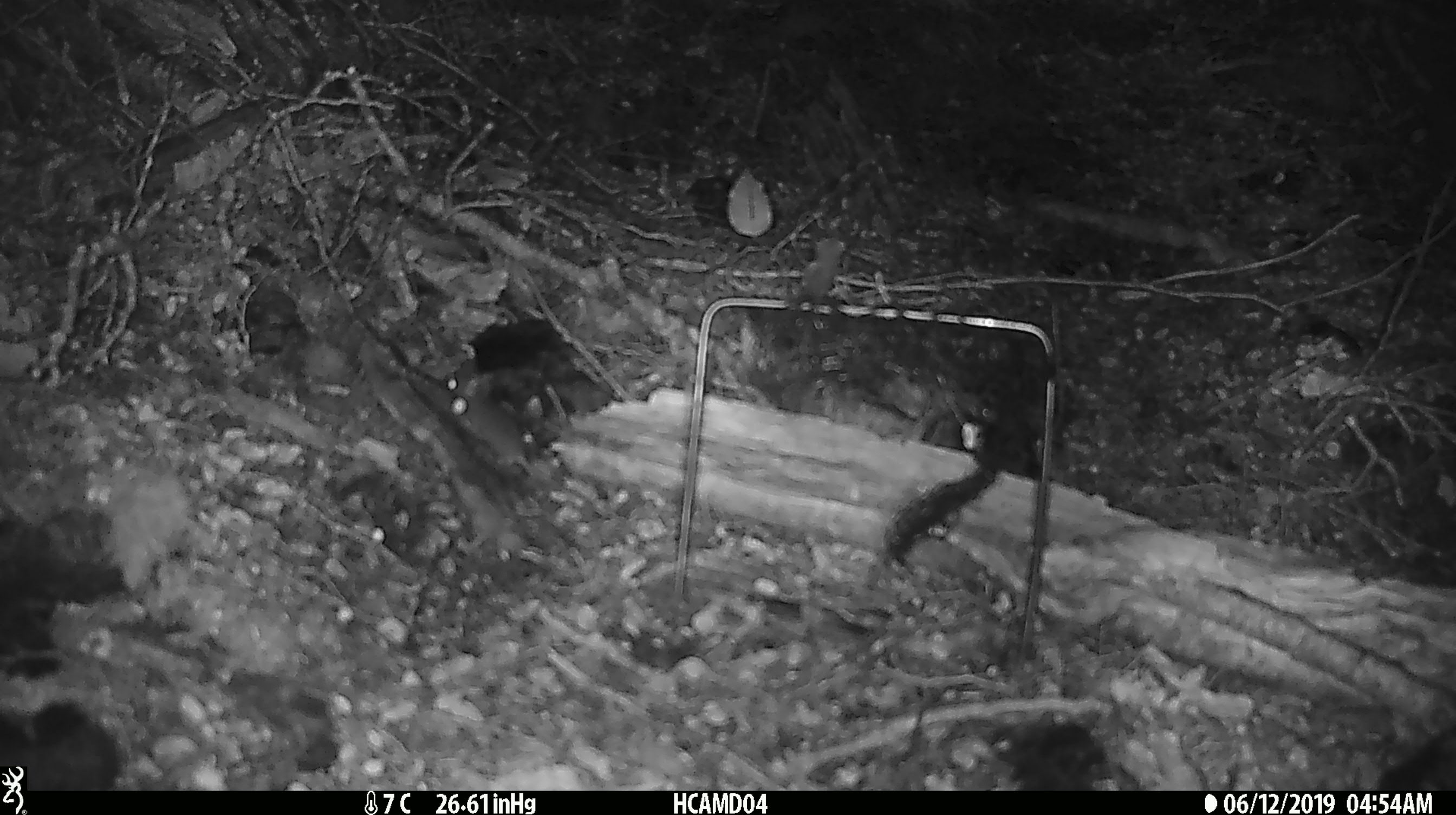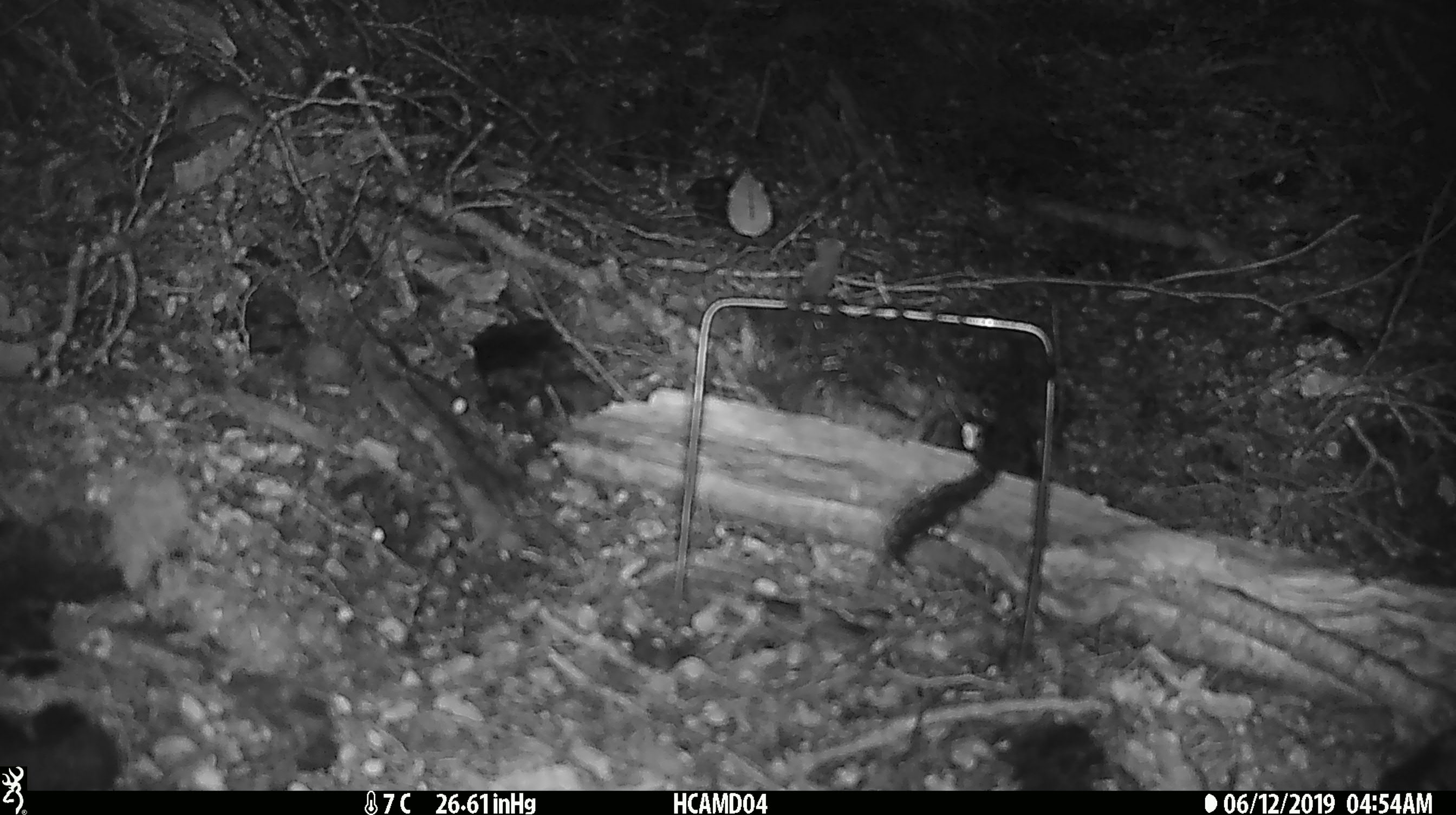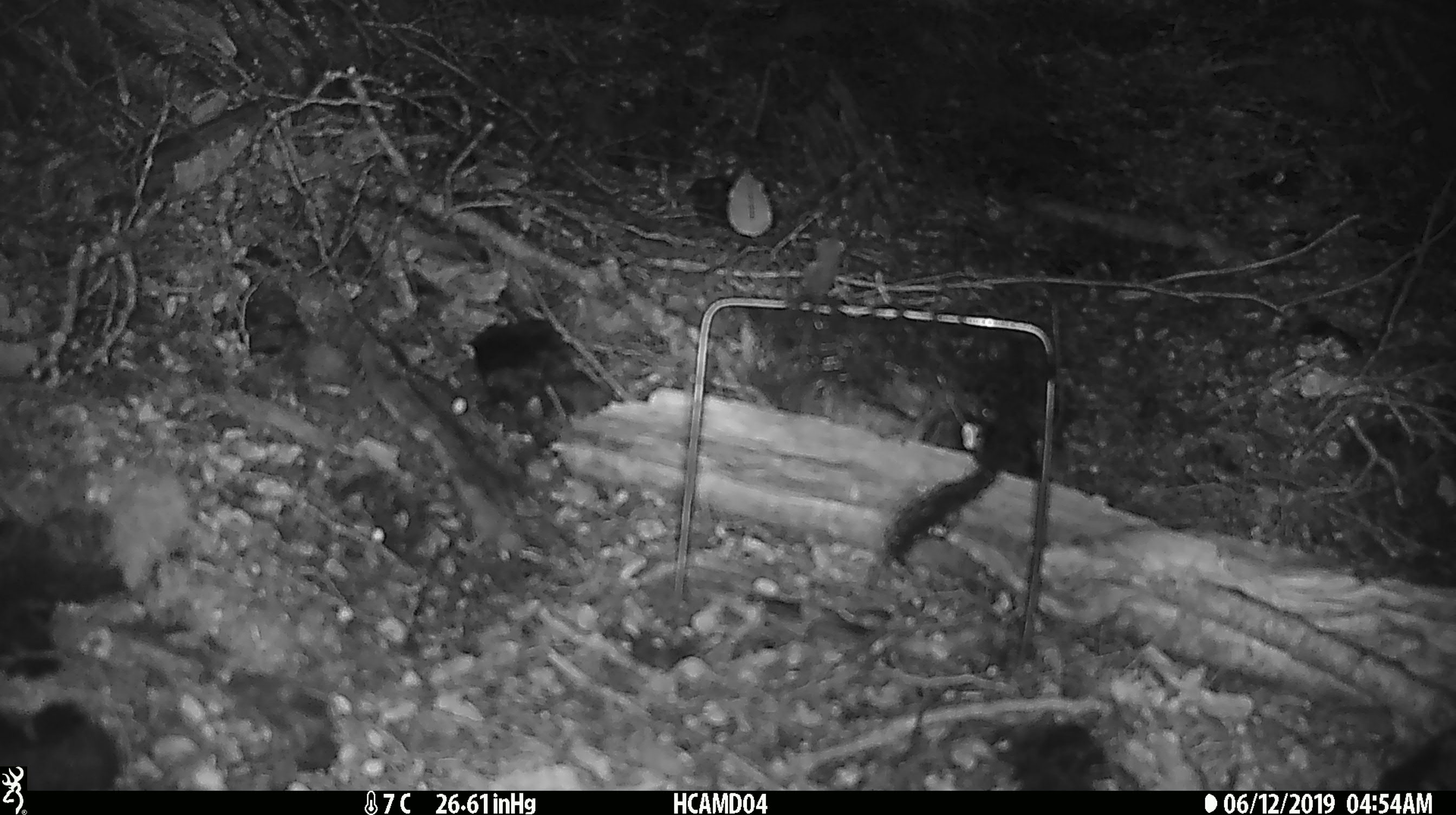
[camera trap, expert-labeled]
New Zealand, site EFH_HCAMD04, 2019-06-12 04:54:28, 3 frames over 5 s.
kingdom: Animalia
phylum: Chordata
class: Mammalia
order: Rodentia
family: Muridae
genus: Mus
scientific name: Mus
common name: mouse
Mouse (Mus).